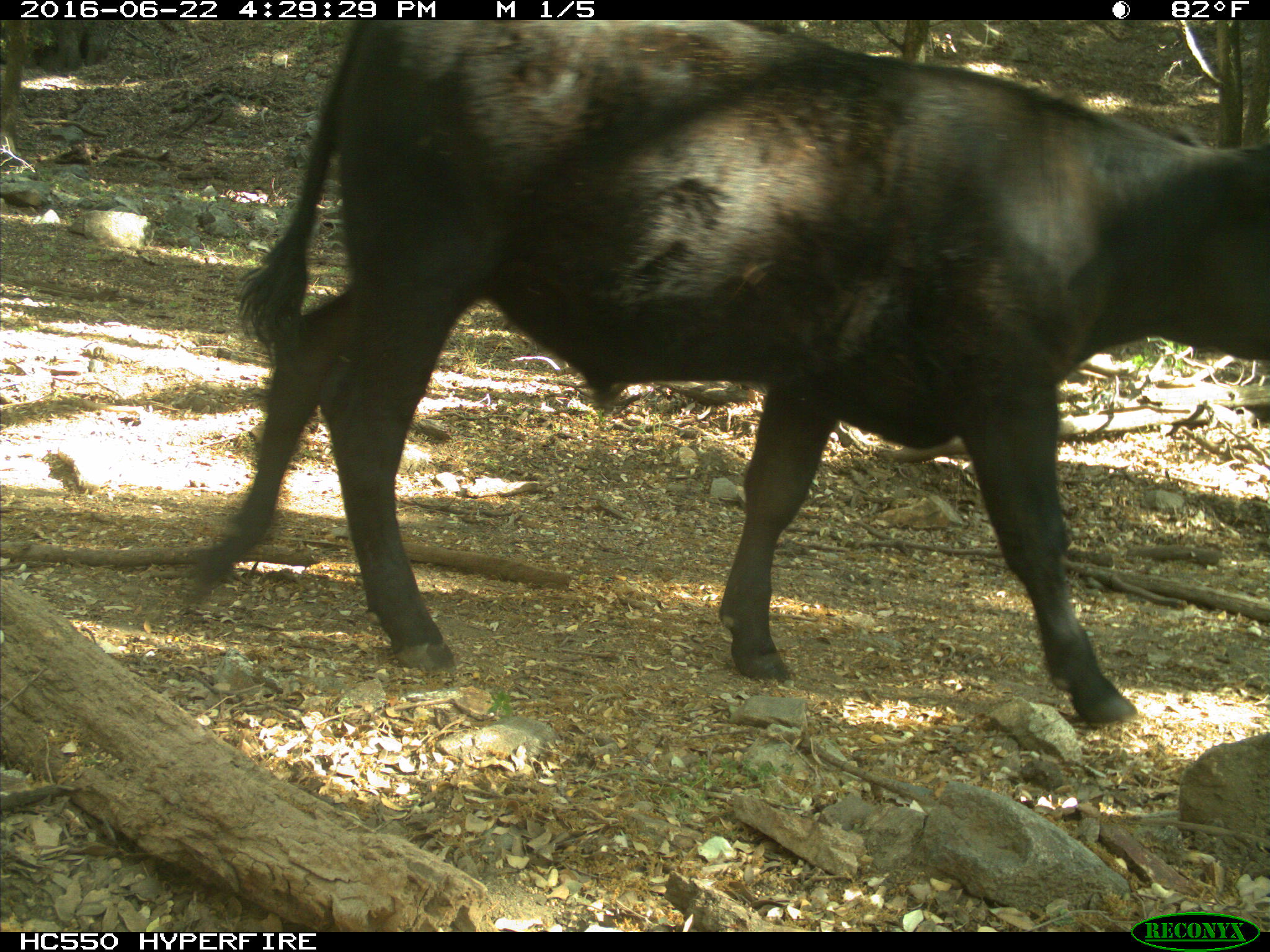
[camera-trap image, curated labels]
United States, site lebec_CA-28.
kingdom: Animalia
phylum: Chordata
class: Mammalia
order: Artiodactyla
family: Bovidae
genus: Bos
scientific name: Bos taurus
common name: domestic cow